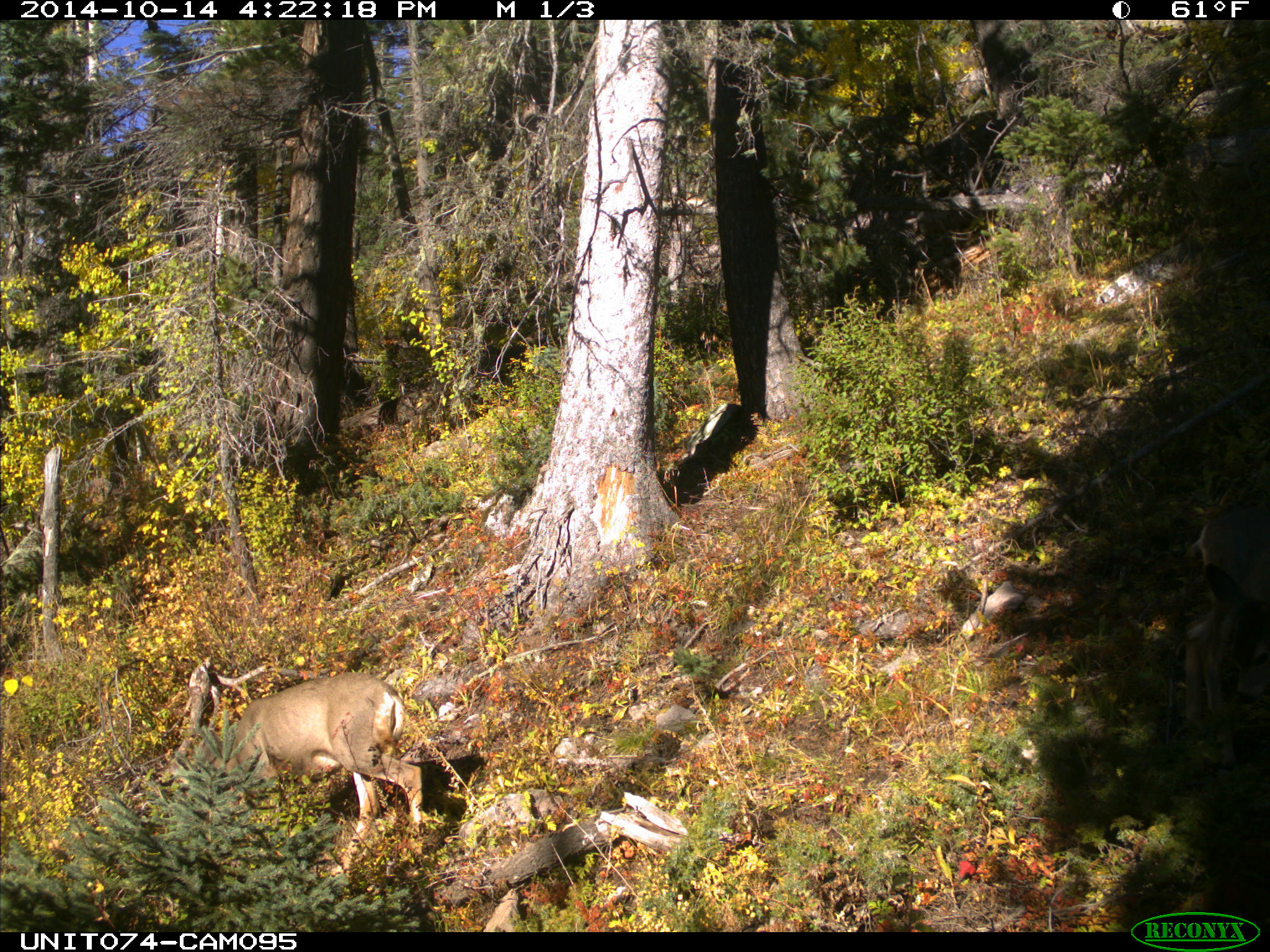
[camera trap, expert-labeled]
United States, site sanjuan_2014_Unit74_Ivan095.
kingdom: Animalia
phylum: Chordata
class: Mammalia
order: Artiodactyla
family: Cervidae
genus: Odocoileus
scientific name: Odocoileus hemionus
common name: mule deer